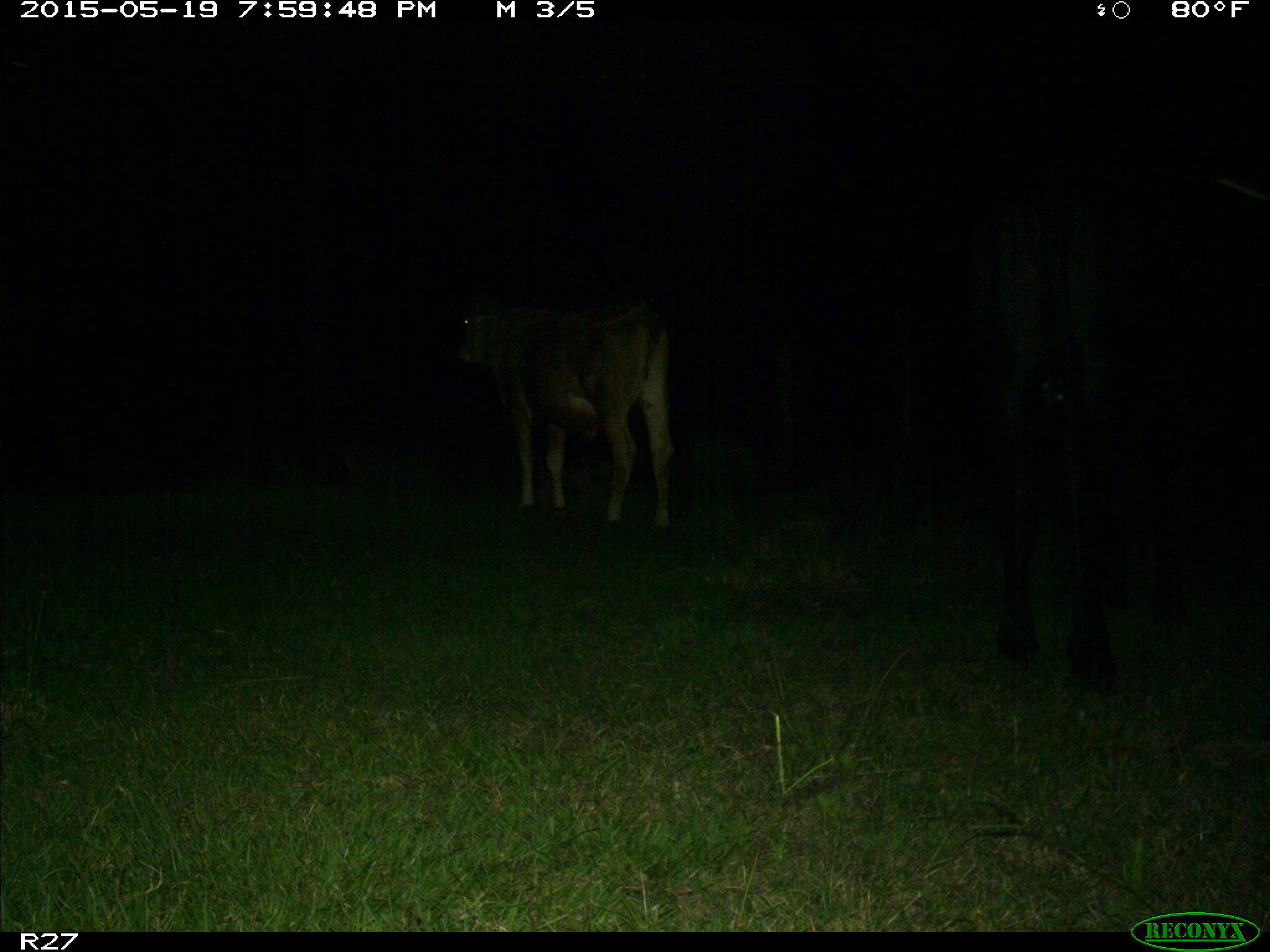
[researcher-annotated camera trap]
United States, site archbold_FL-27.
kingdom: Animalia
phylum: Chordata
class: Mammalia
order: Artiodactyla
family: Bovidae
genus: Bos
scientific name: Bos taurus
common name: domestic cow